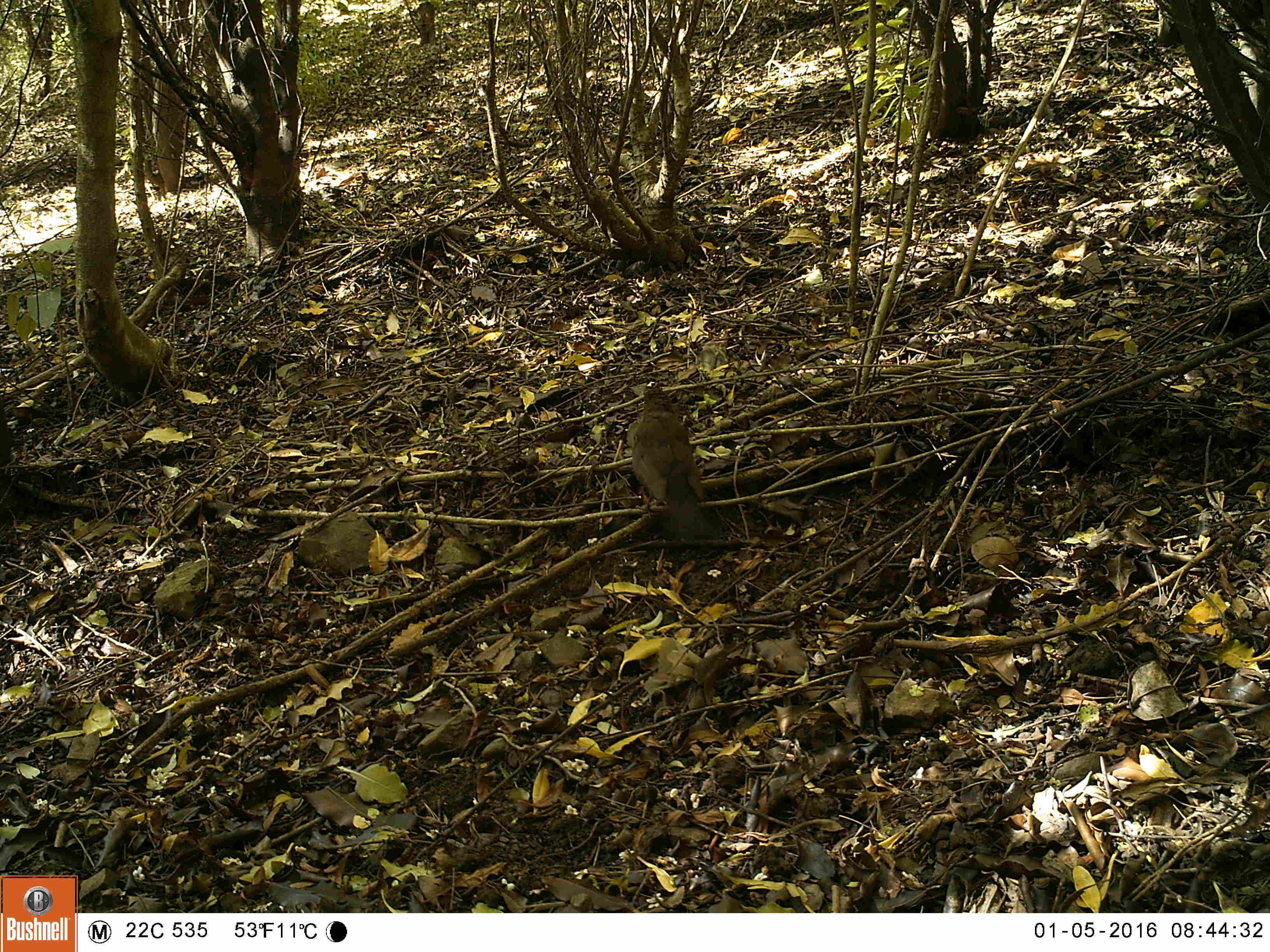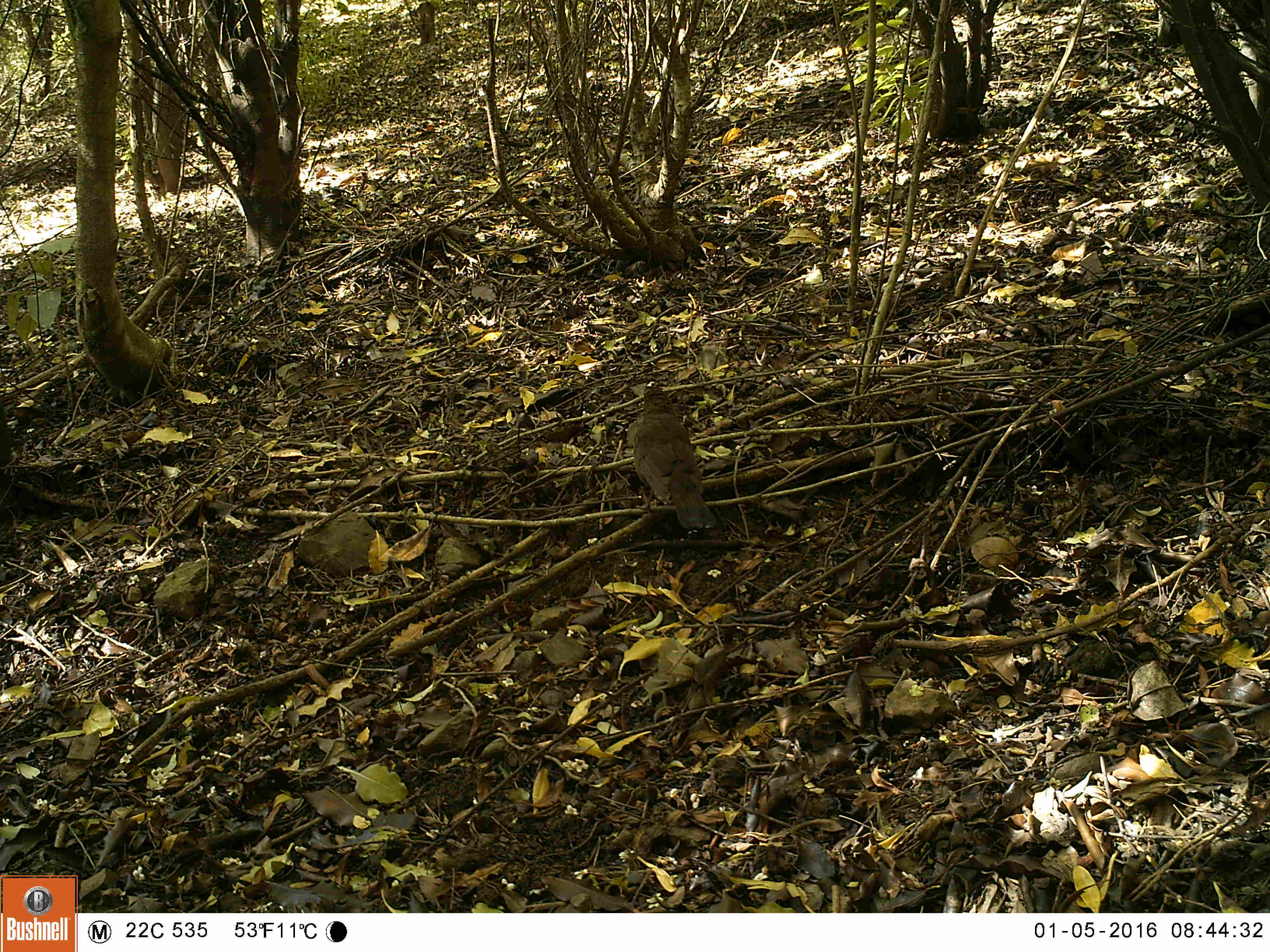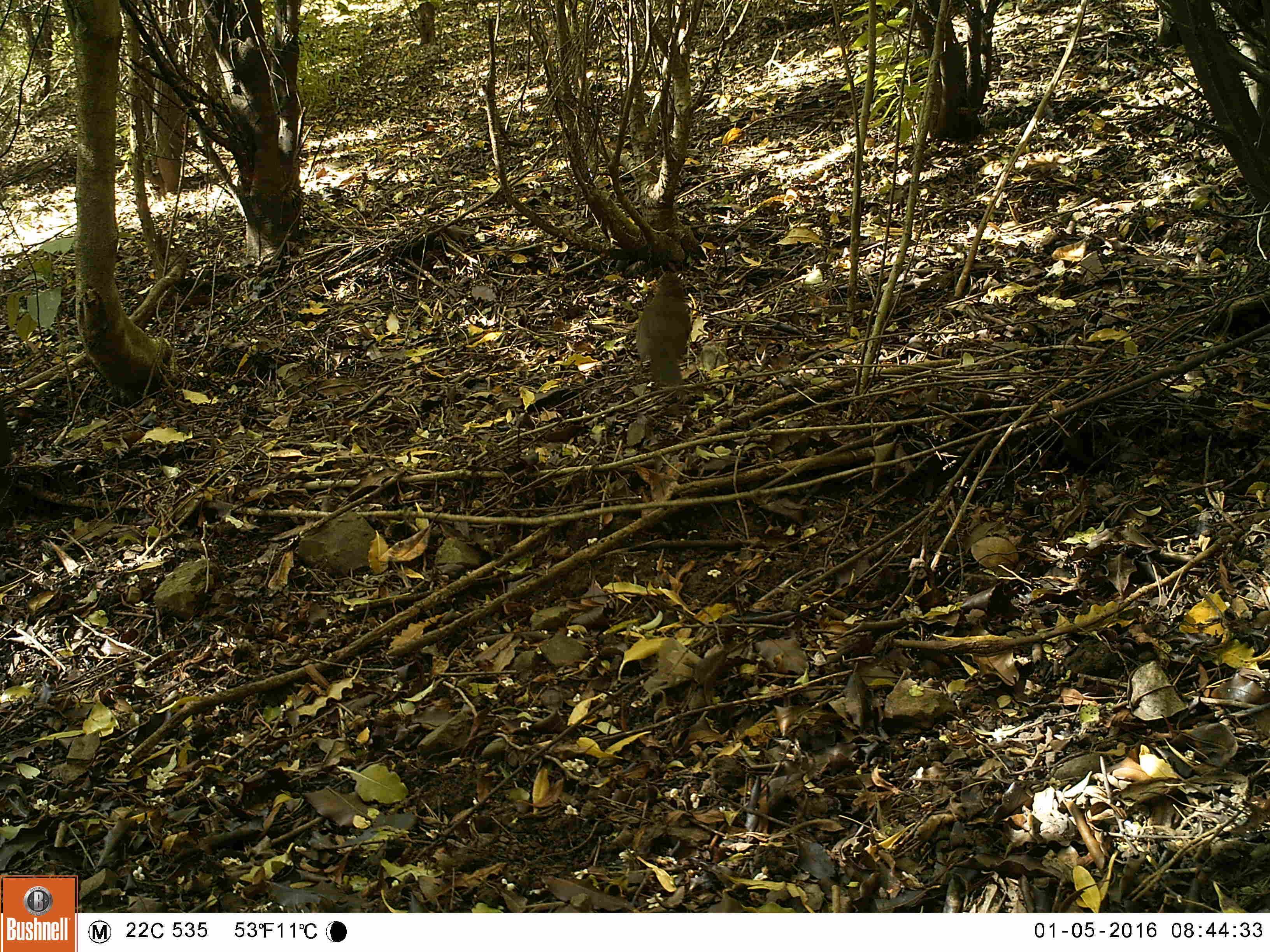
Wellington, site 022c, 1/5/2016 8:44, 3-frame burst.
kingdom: Animalia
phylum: Chordata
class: Aves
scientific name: Aves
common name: bird